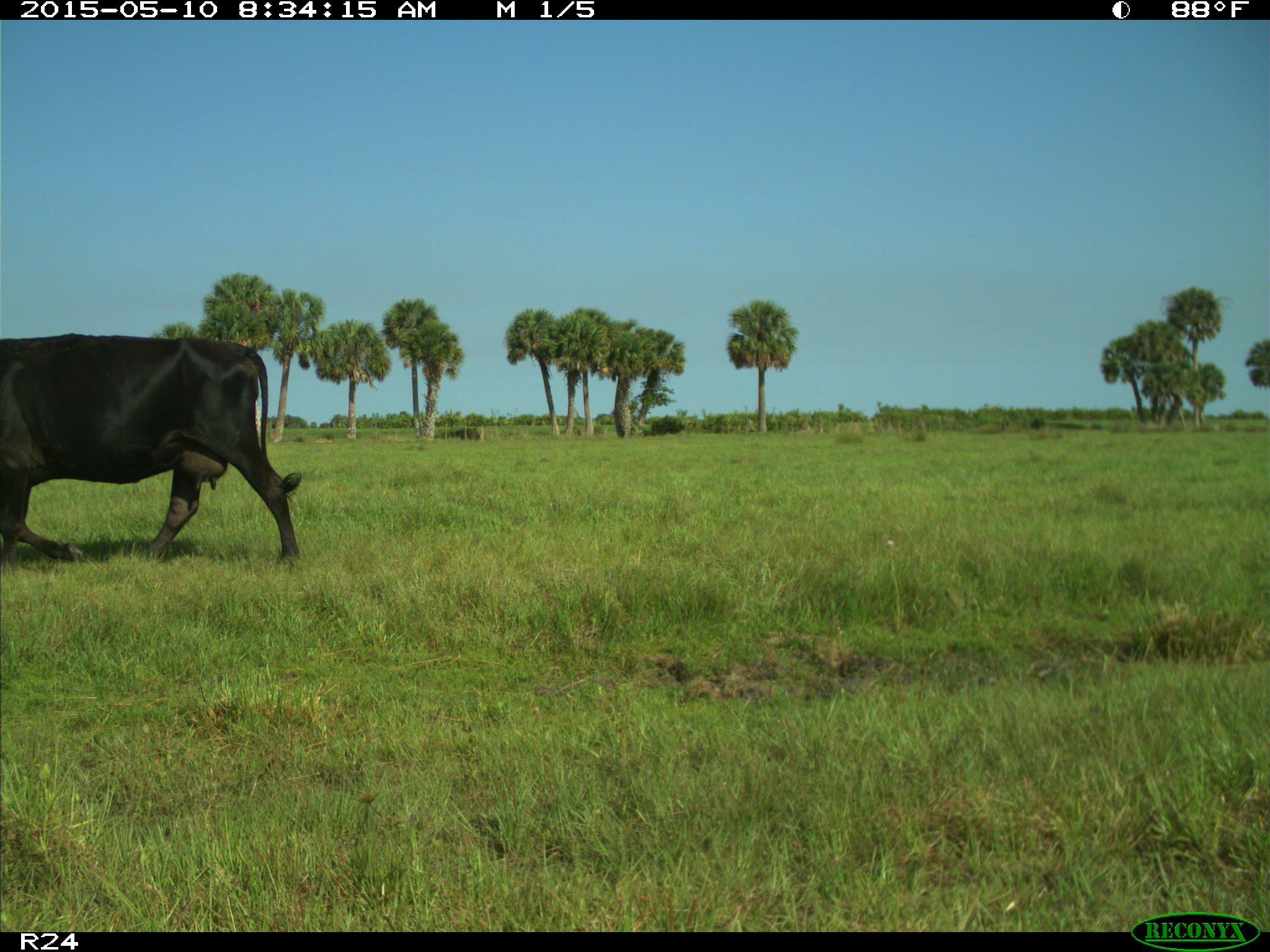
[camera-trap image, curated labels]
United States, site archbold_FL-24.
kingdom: Animalia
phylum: Chordata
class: Mammalia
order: Artiodactyla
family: Bovidae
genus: Bos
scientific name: Bos taurus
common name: domestic cow